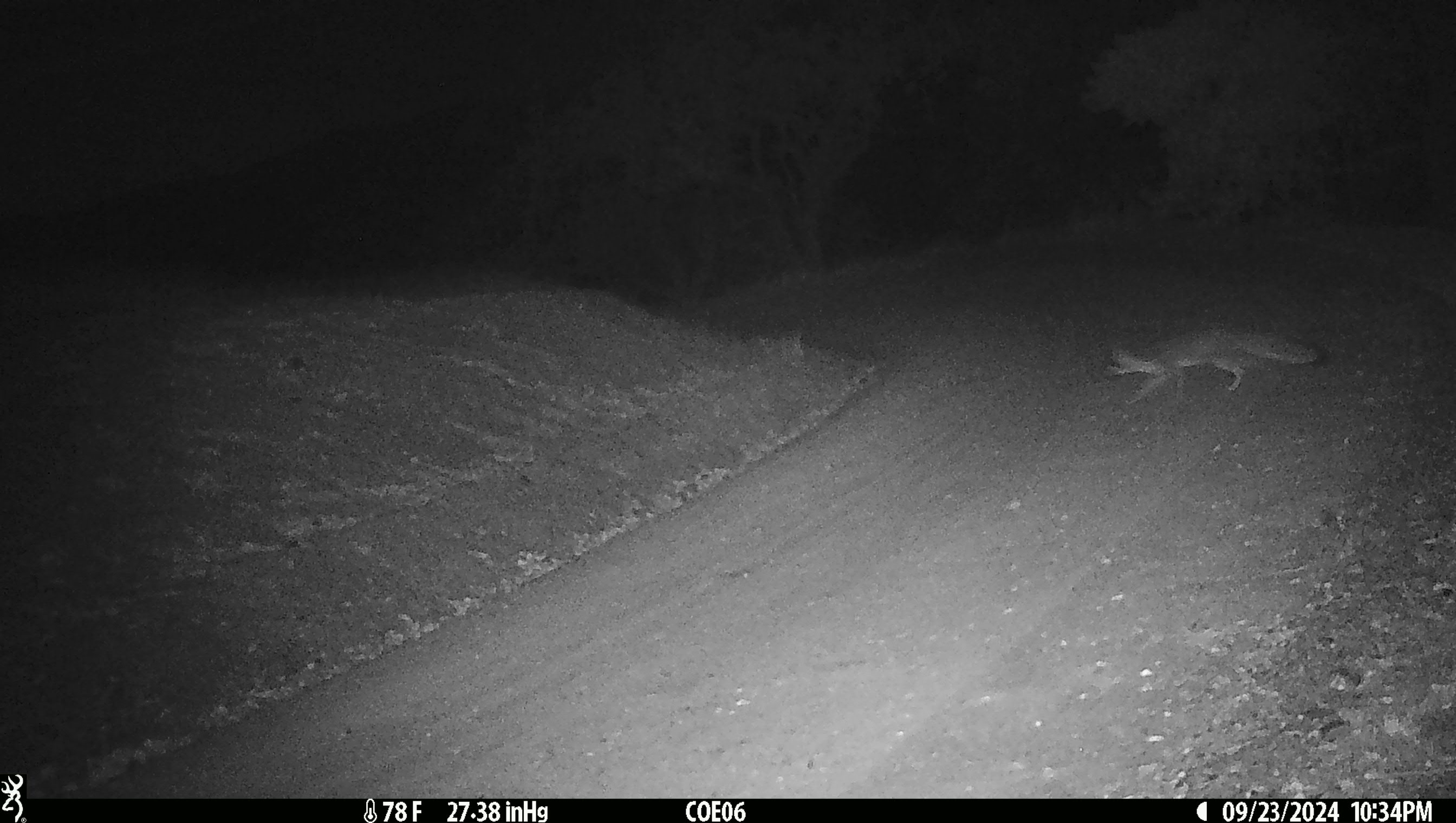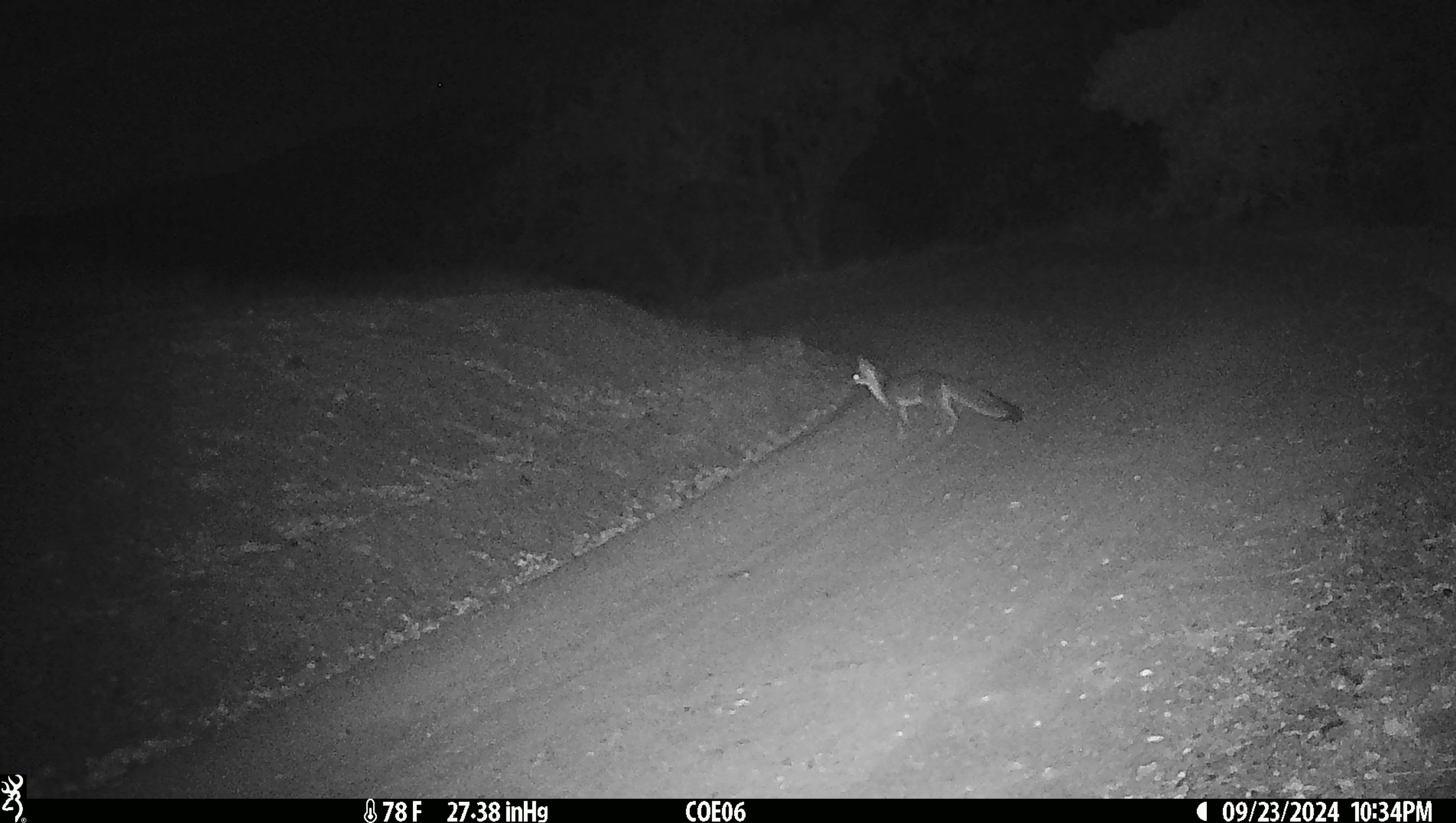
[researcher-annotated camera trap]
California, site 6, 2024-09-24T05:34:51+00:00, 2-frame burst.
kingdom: Animalia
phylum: Chordata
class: Mammalia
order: Carnivora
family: Canidae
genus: Urocyon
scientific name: Urocyon cinereoargenteus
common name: gray fox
Gray fox (Urocyon cinereoargenteus).